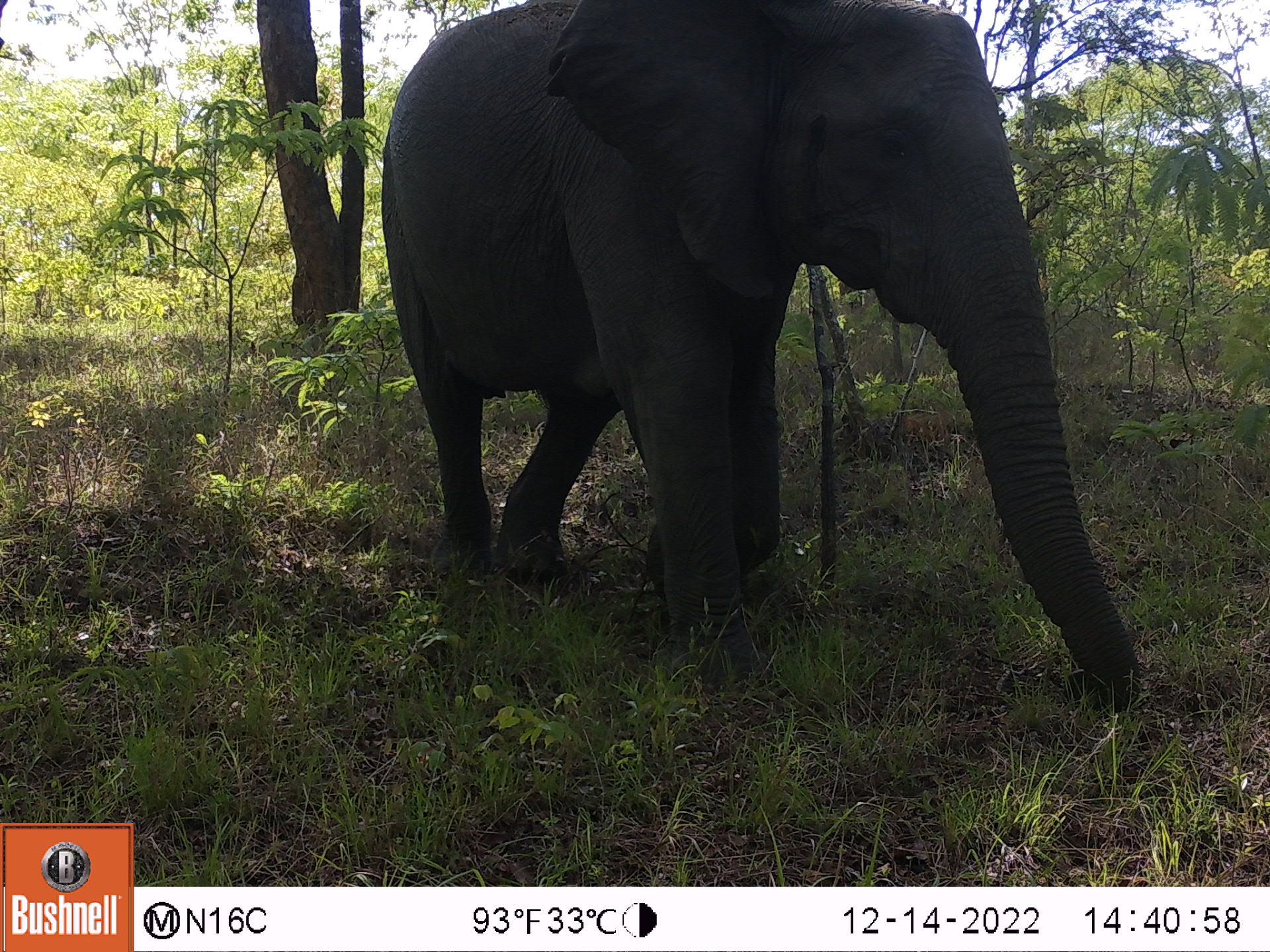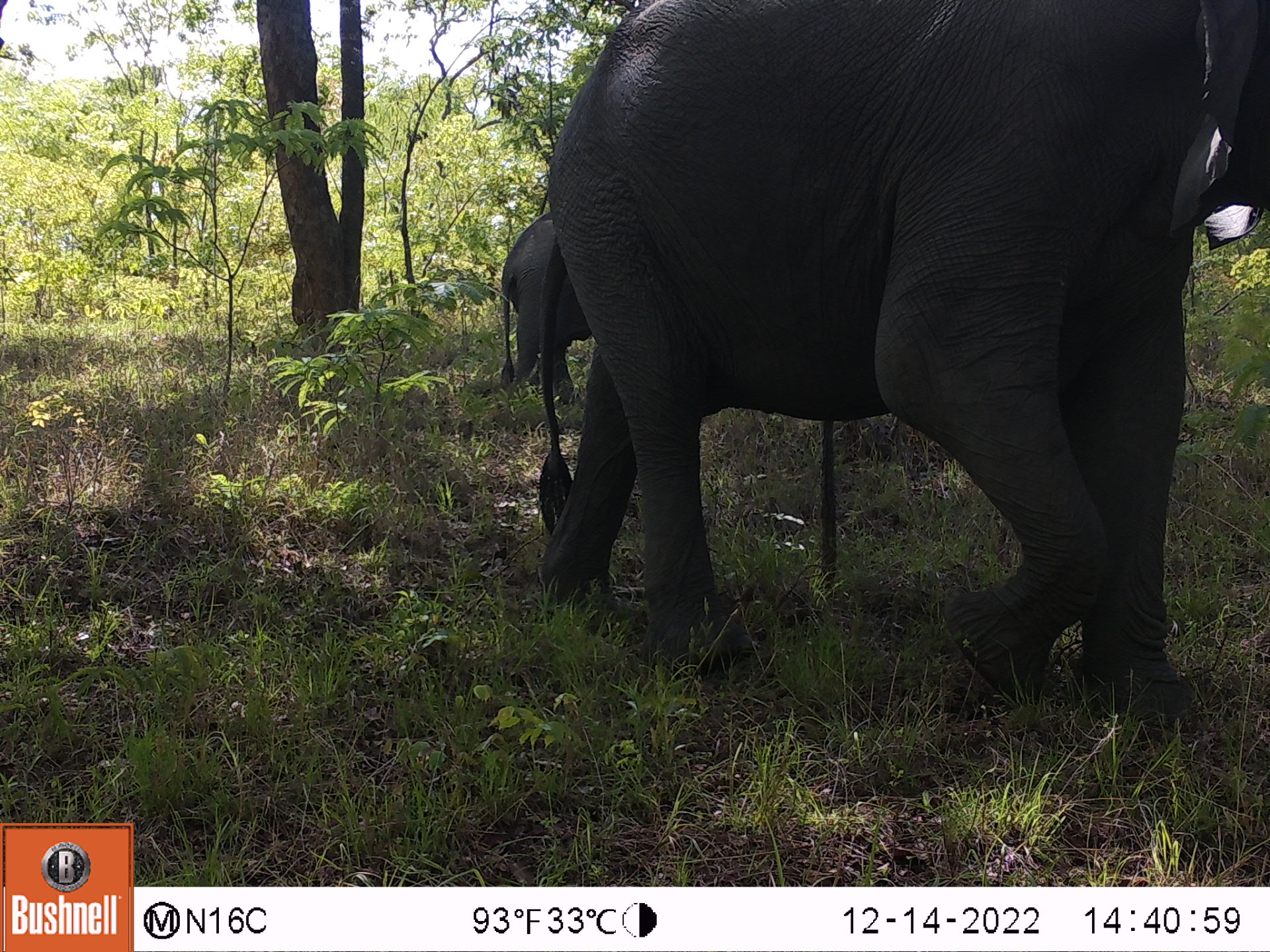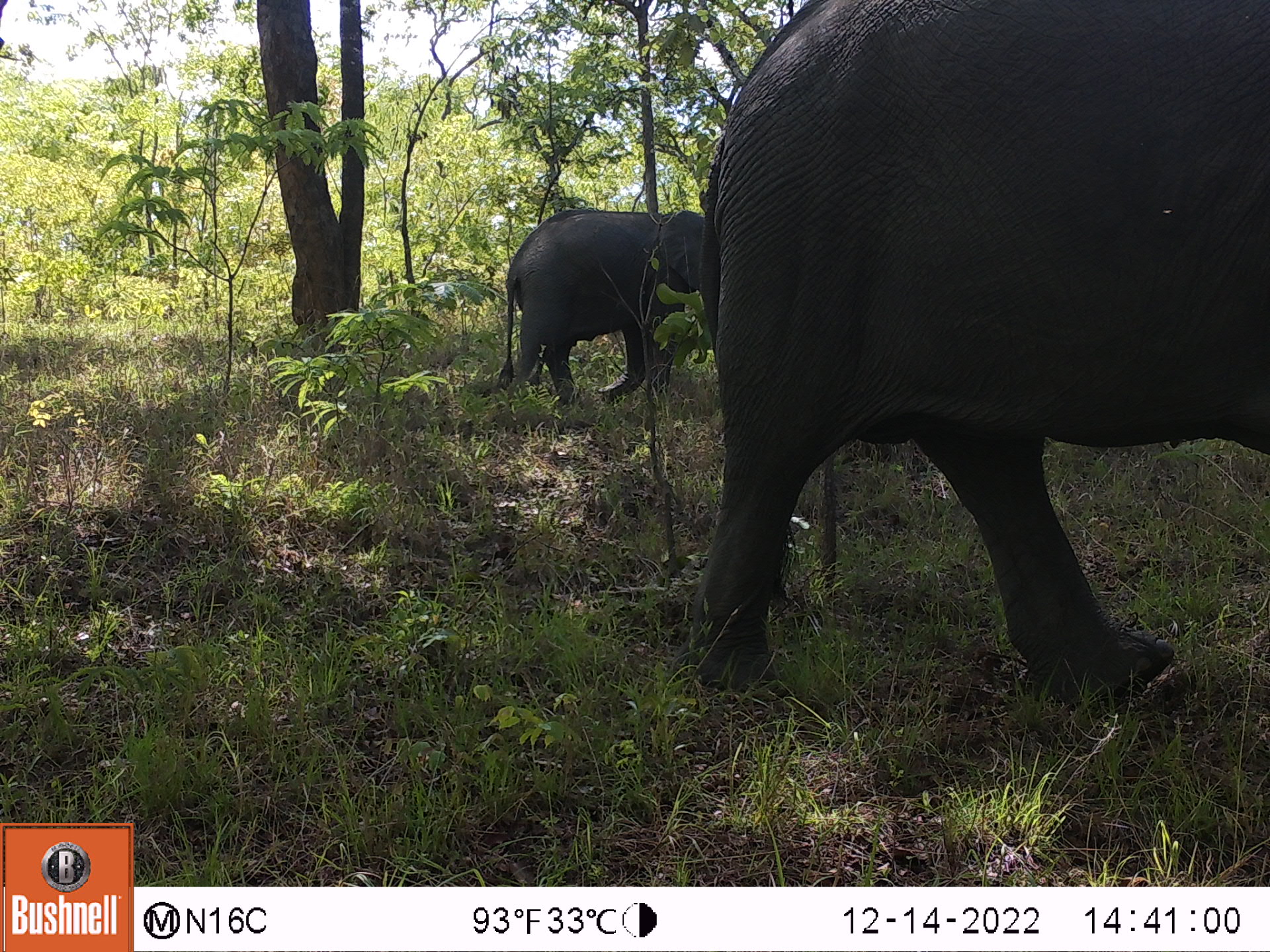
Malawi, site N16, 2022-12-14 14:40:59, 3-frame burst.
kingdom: Animalia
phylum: Chordata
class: Mammalia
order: Proboscidea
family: Elephantidae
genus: Loxodonta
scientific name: Loxodonta africana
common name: african savanna elephant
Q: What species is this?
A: African savanna elephant (Loxodonta africana).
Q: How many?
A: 1.